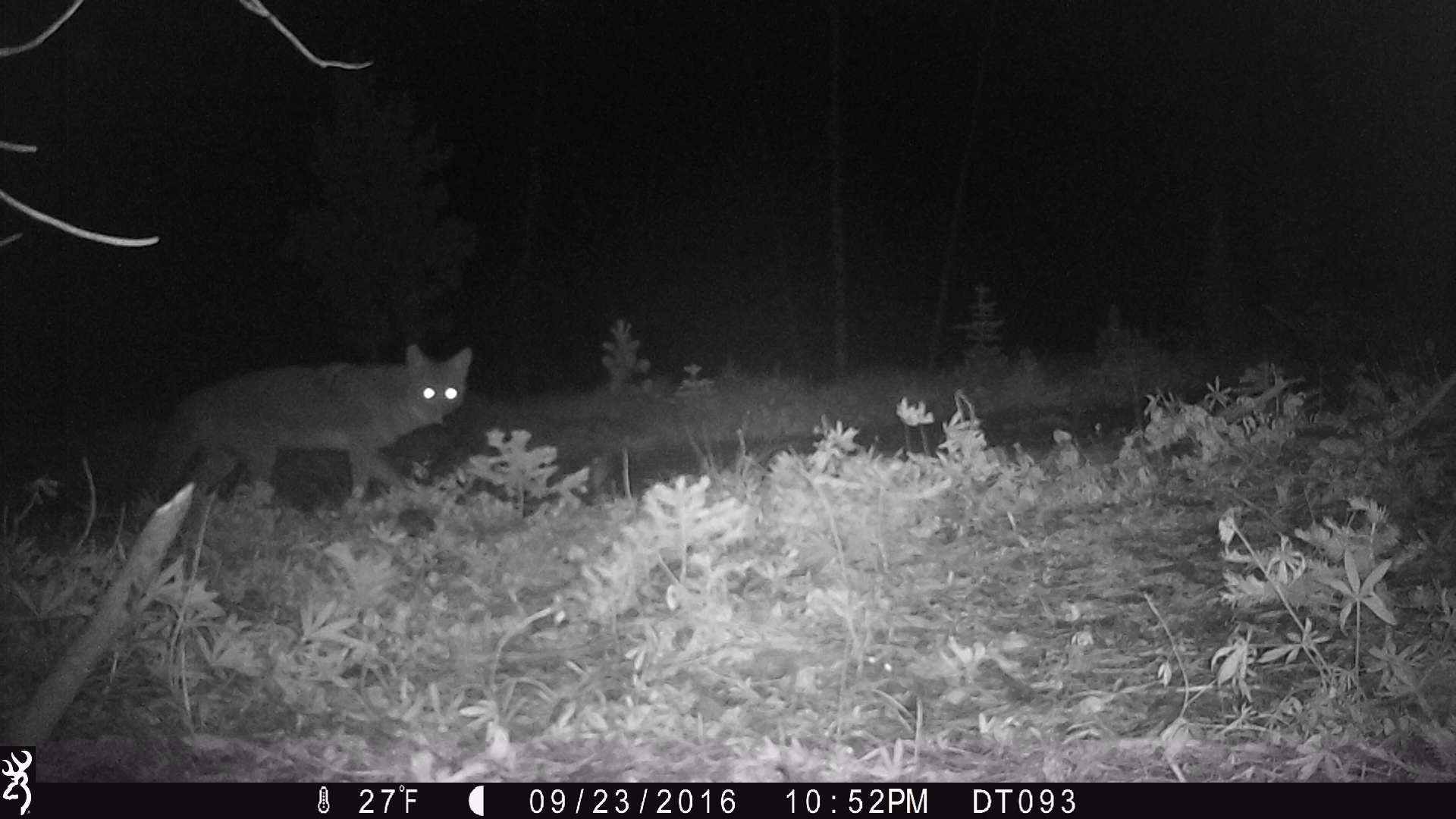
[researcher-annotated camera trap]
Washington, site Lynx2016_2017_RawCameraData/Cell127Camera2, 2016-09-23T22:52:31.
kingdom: Animalia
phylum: Chordata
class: Mammalia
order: Carnivora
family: Canidae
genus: Canis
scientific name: Canis latrans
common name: coyote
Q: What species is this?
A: Canis latrans (coyote).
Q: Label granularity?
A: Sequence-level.